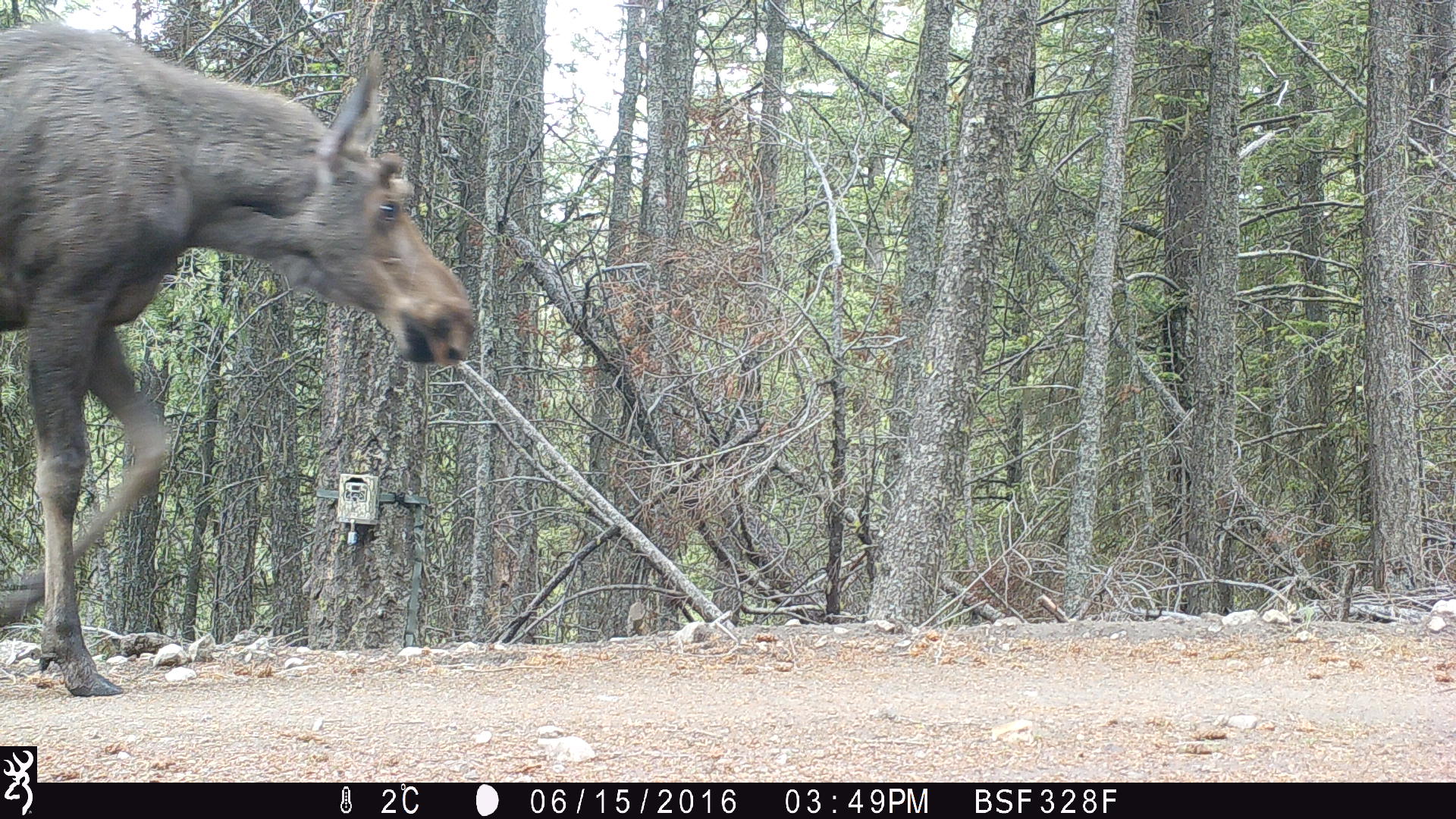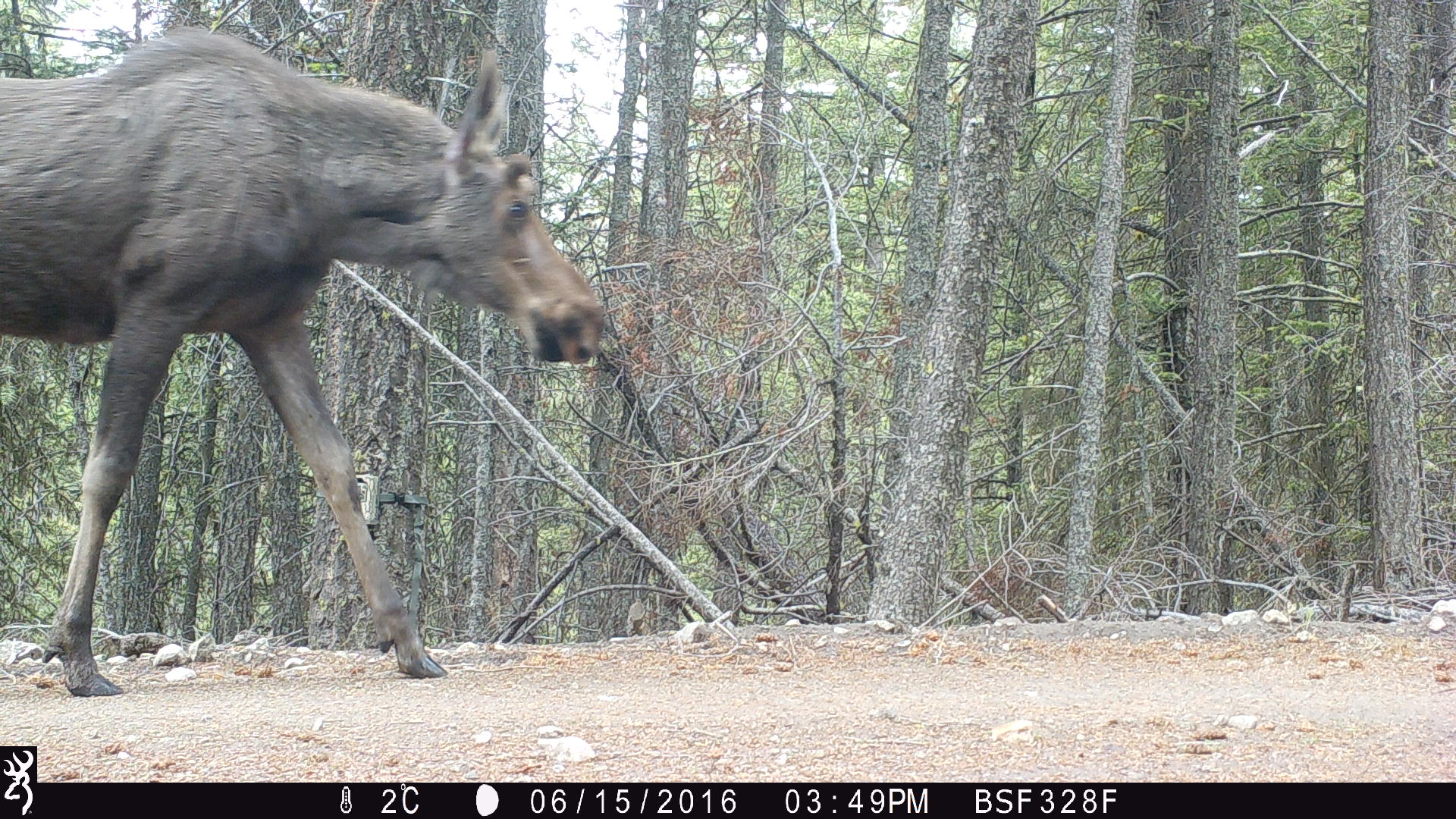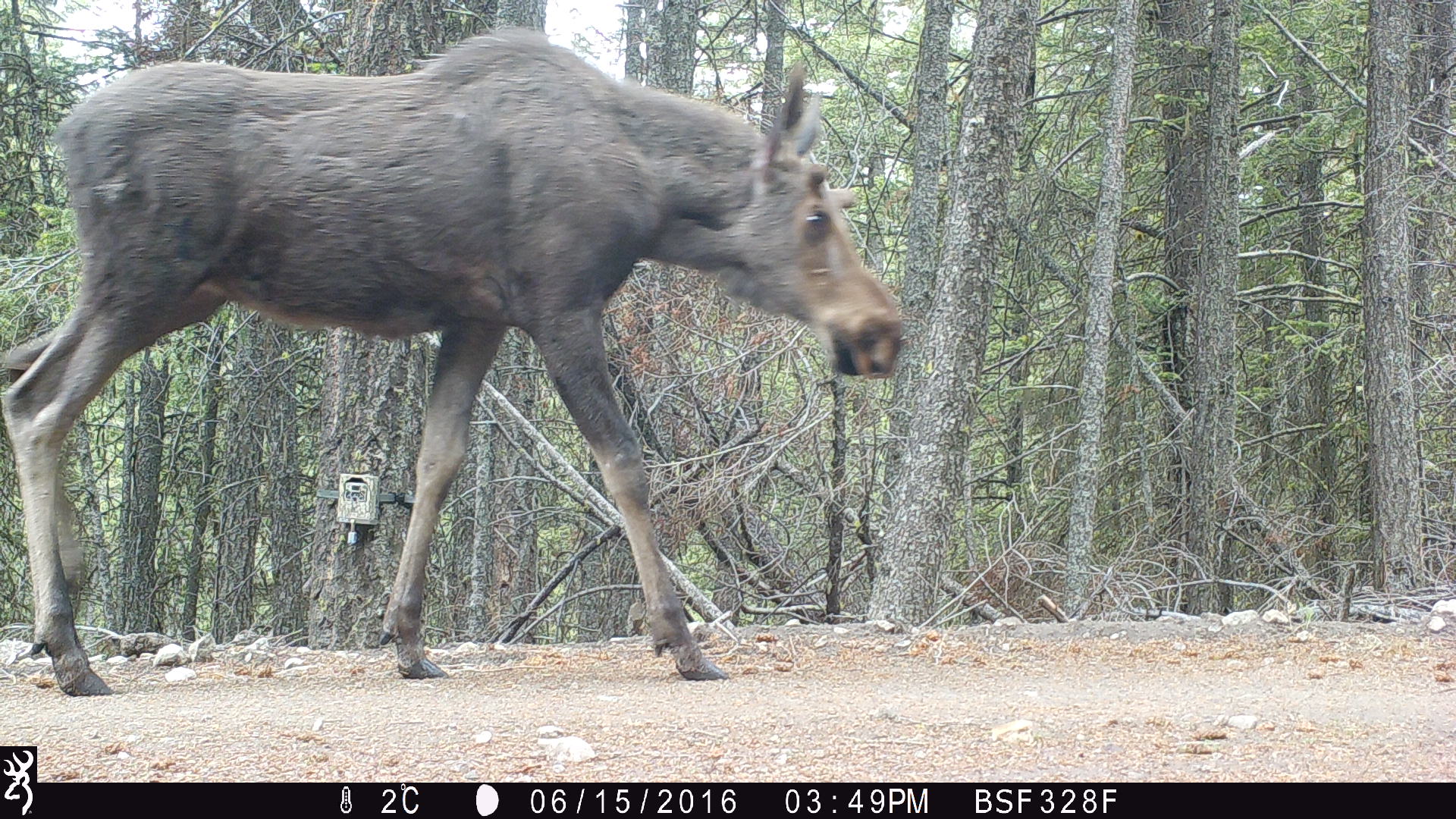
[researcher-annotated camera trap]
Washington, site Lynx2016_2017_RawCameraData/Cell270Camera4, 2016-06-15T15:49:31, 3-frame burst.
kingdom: Animalia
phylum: Chordata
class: Mammalia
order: Artiodactyla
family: Cervidae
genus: Alces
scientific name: Alces alces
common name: moose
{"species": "Alces alces (moose)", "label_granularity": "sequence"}